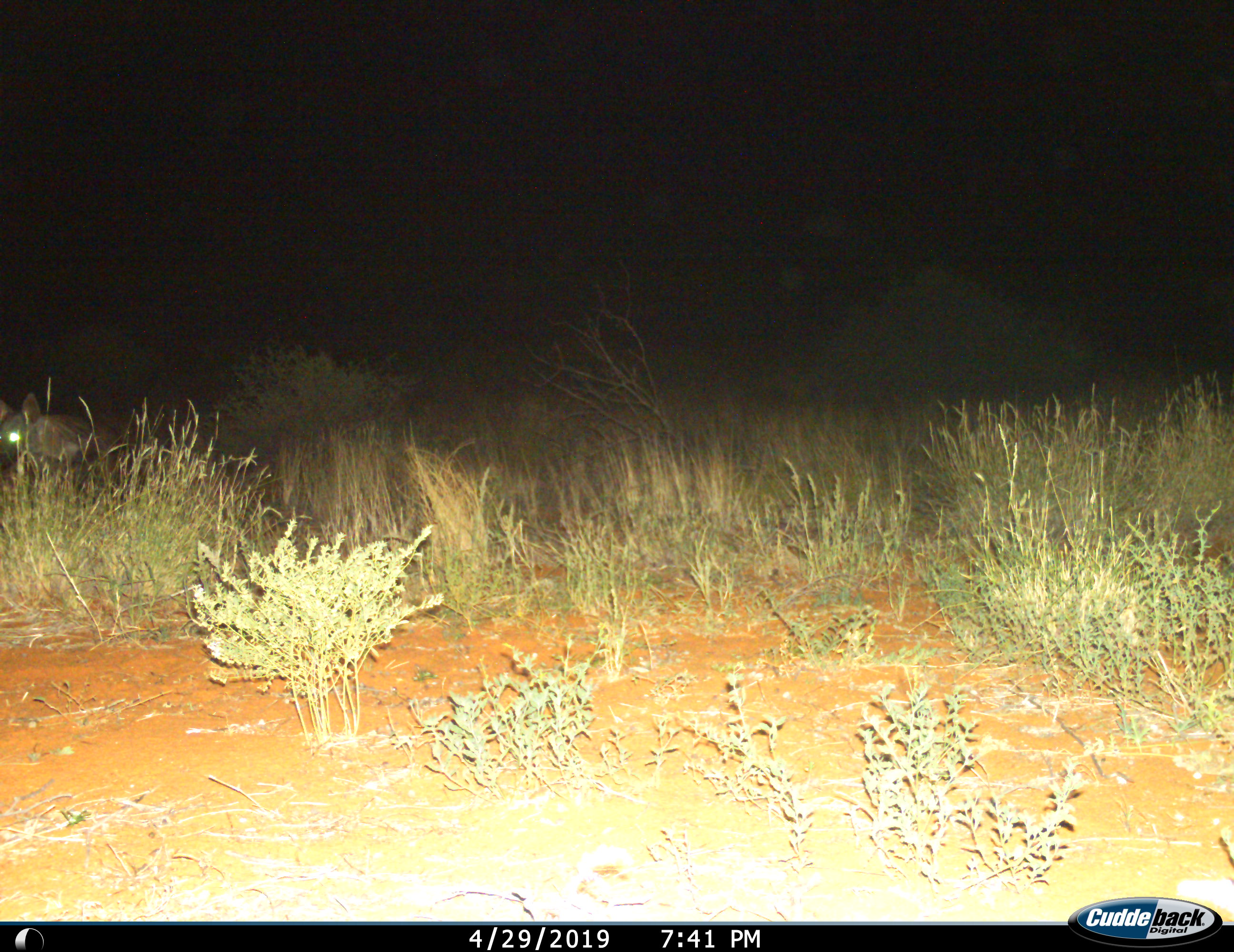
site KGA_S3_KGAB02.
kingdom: Animalia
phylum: Chordata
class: Mammalia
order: Carnivora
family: Hyaenidae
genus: Parahyaena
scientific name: Parahyaena brunnea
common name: brown hyena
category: hyenabrown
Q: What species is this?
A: Hyenabrown (brown hyena) (Parahyaena brunnea).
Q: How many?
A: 1.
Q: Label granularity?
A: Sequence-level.